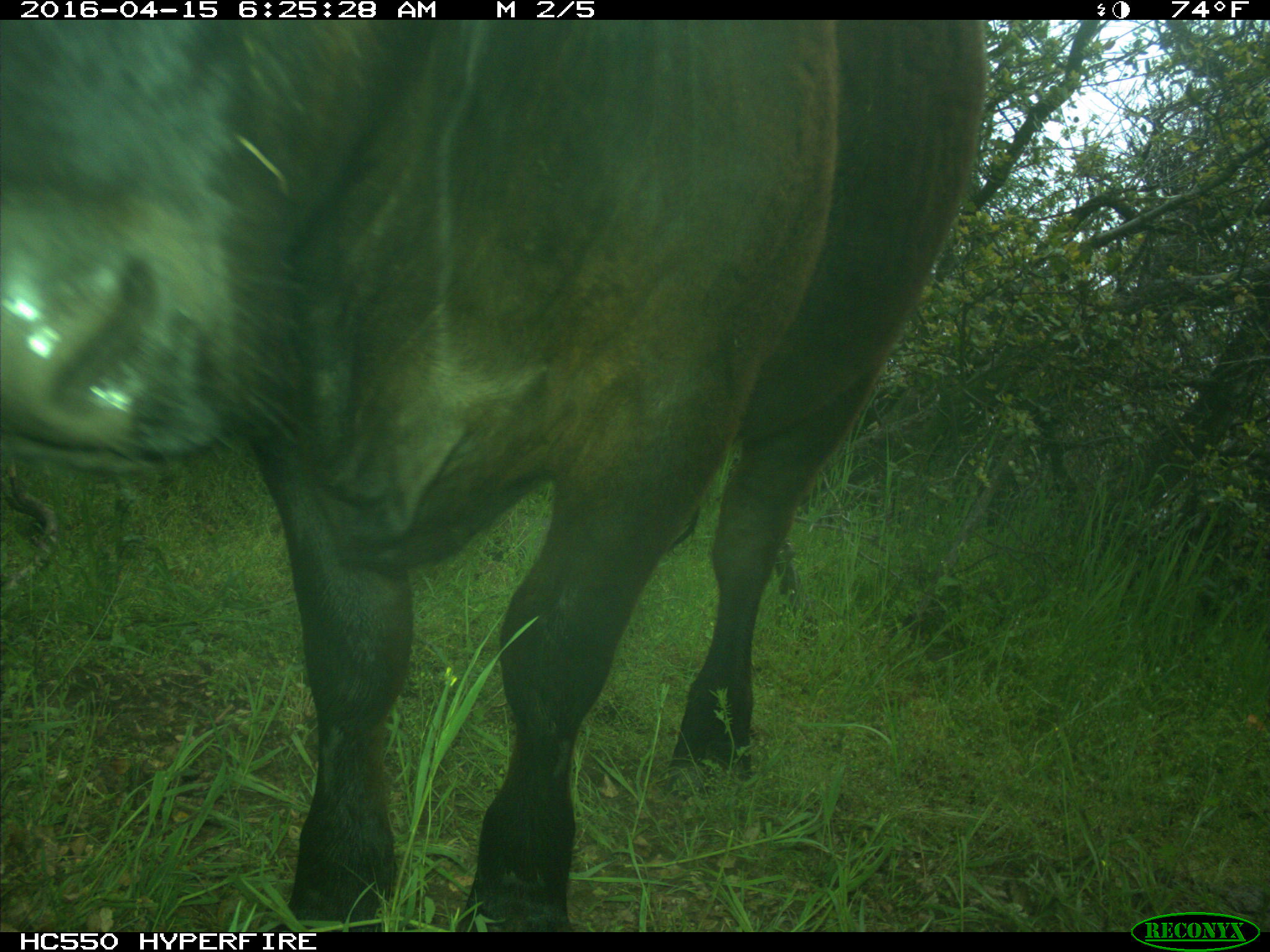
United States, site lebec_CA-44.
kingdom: Animalia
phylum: Chordata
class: Mammalia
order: Artiodactyla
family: Bovidae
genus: Bos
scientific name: Bos taurus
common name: domestic cow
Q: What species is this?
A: Bos taurus (domestic cow).